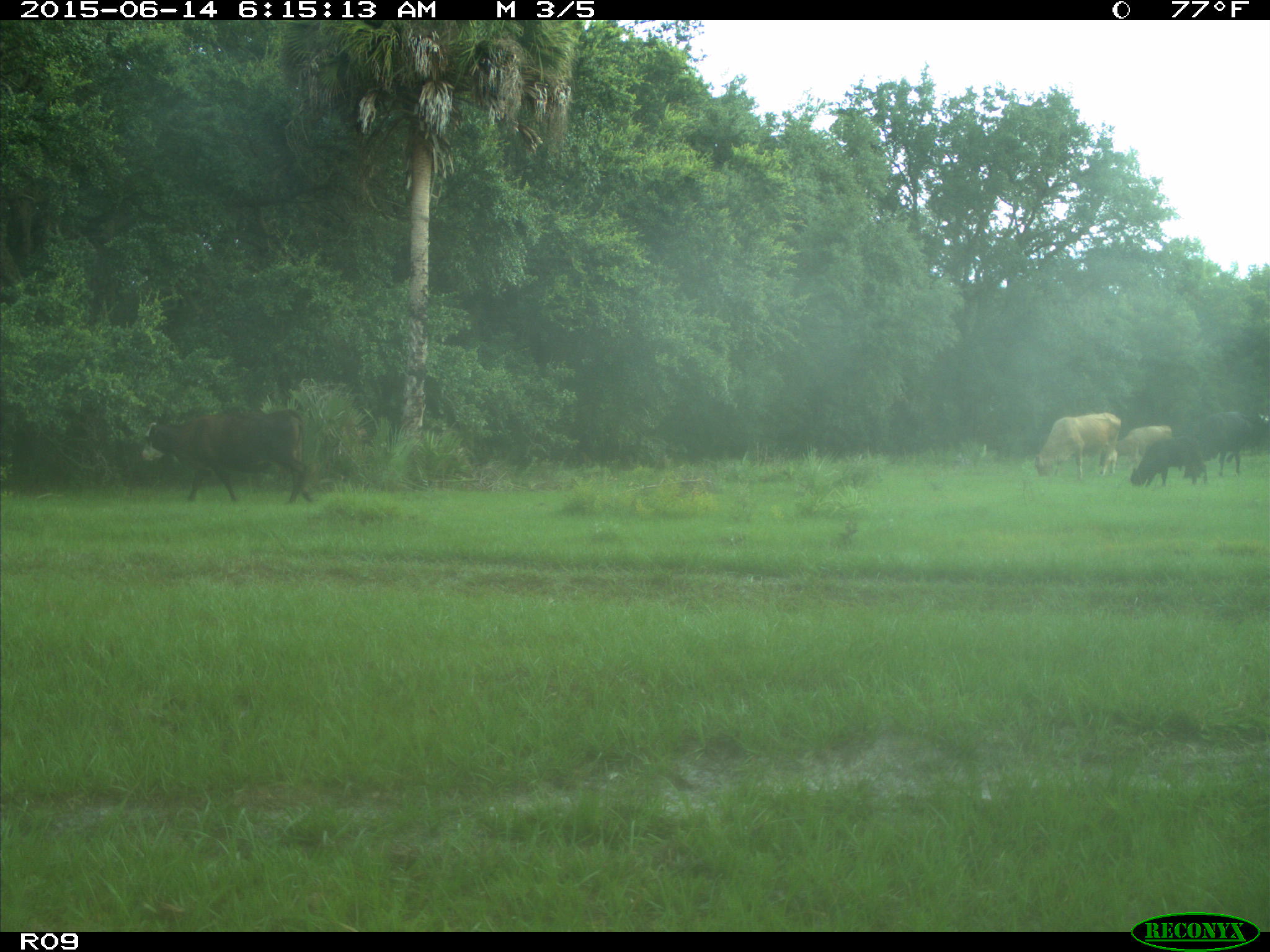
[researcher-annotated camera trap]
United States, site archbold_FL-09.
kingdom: Animalia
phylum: Chordata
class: Mammalia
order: Artiodactyla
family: Bovidae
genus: Bos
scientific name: Bos taurus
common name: domestic cow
Bos taurus (domestic cow).